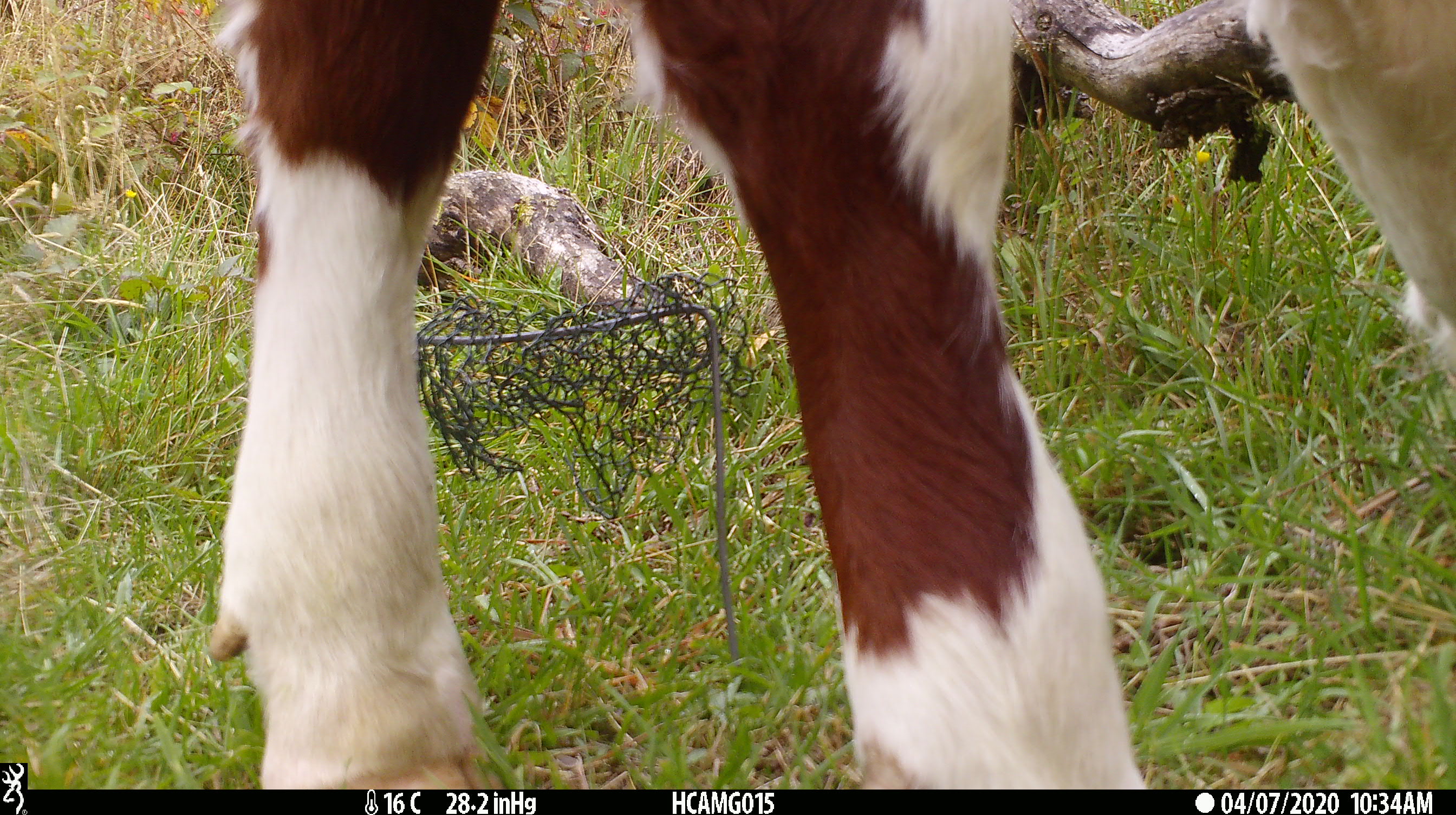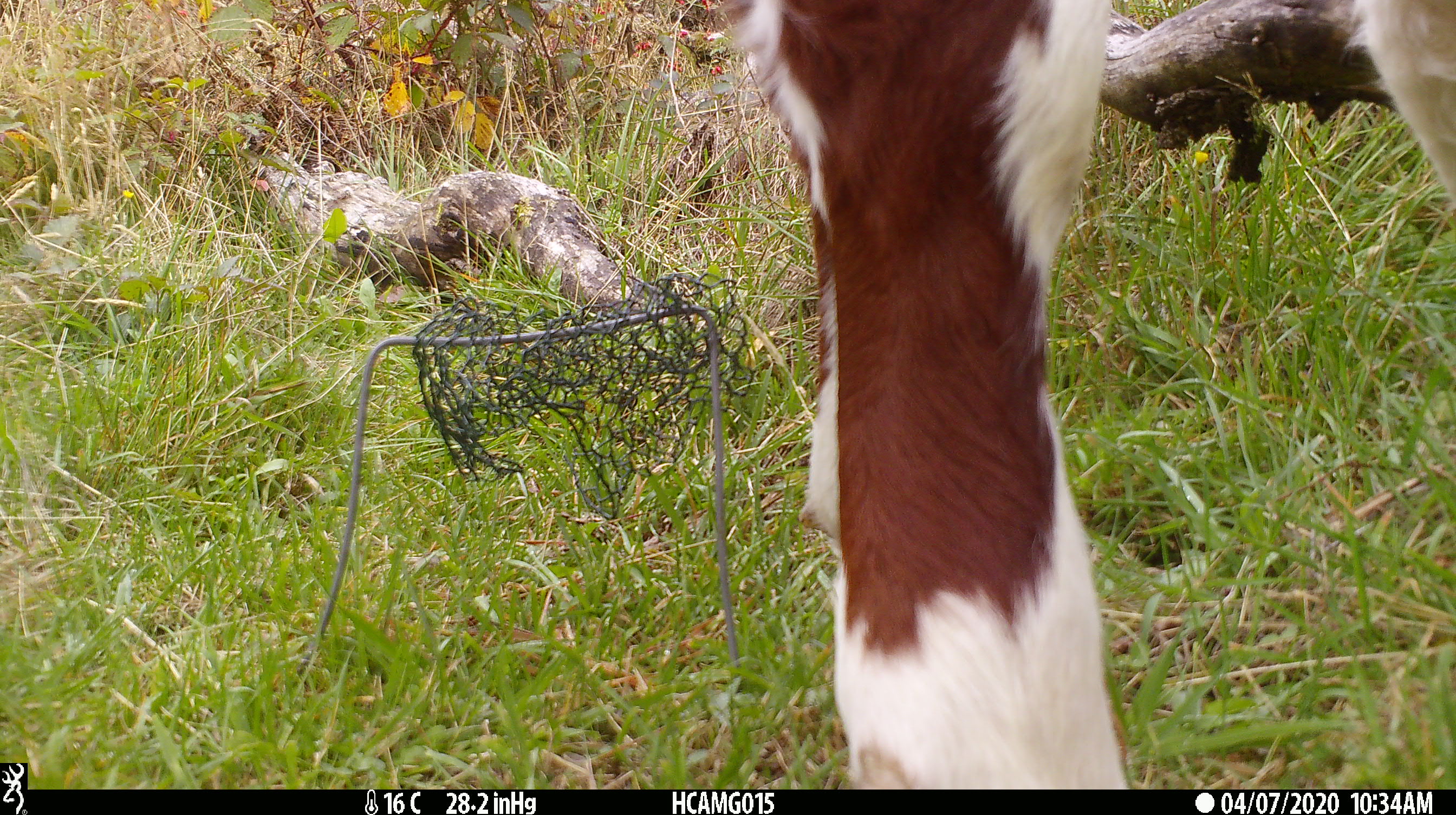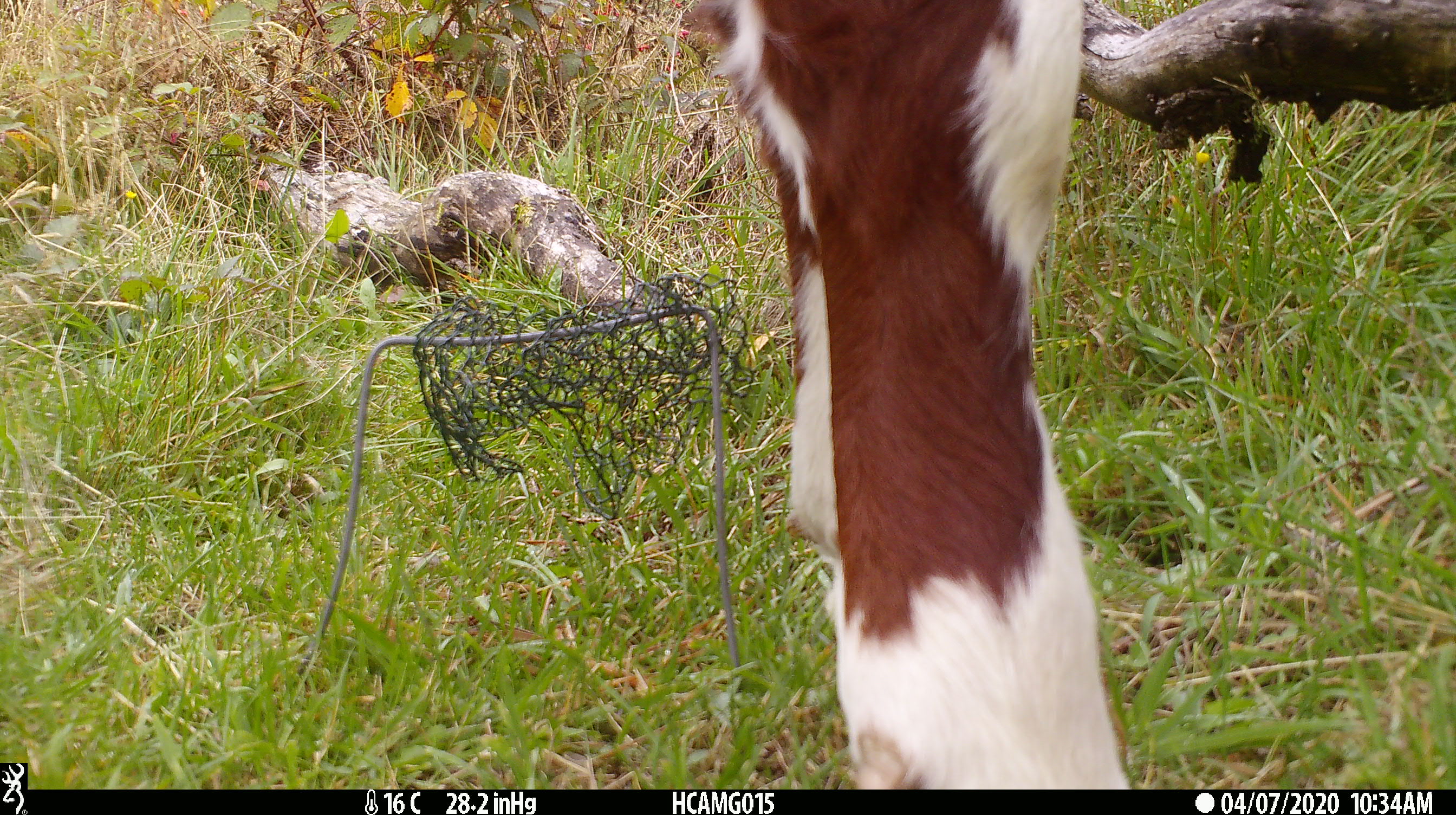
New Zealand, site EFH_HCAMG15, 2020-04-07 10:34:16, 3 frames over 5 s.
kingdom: Animalia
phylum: Chordata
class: Mammalia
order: Artiodactyla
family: Bovidae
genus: Bos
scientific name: Bos taurus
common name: domestic cow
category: cow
Cow (domestic cow) (Bos taurus).